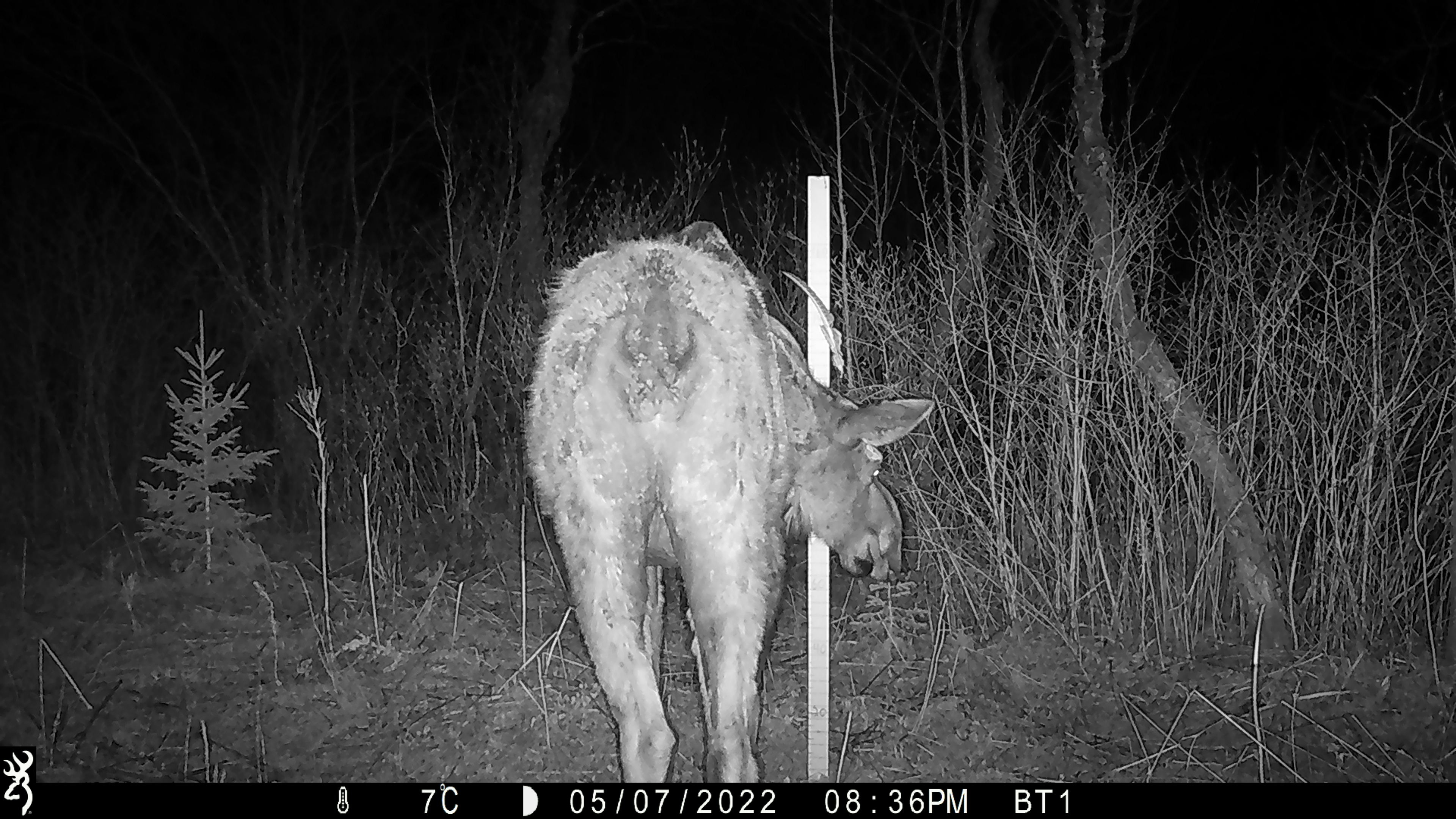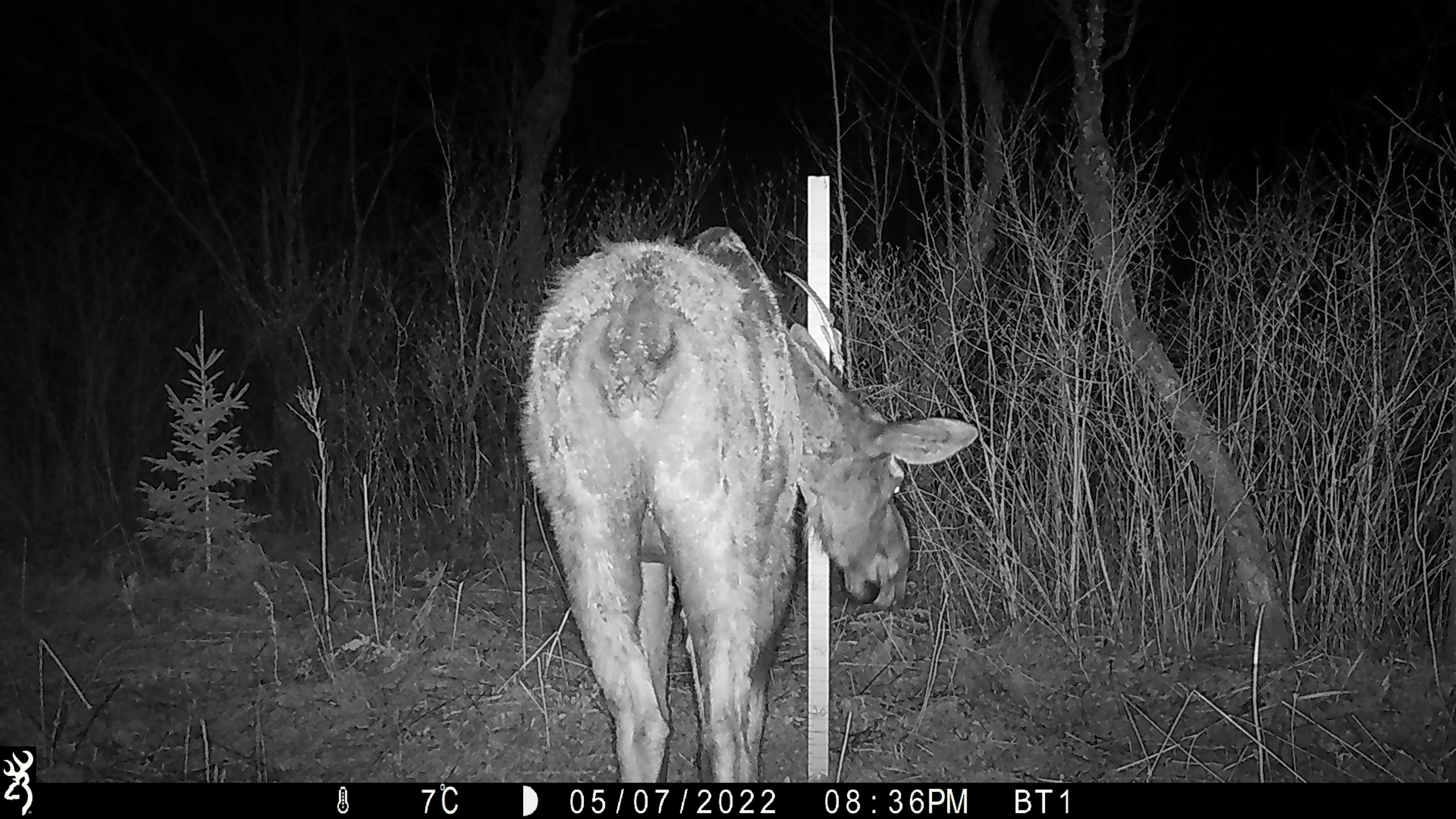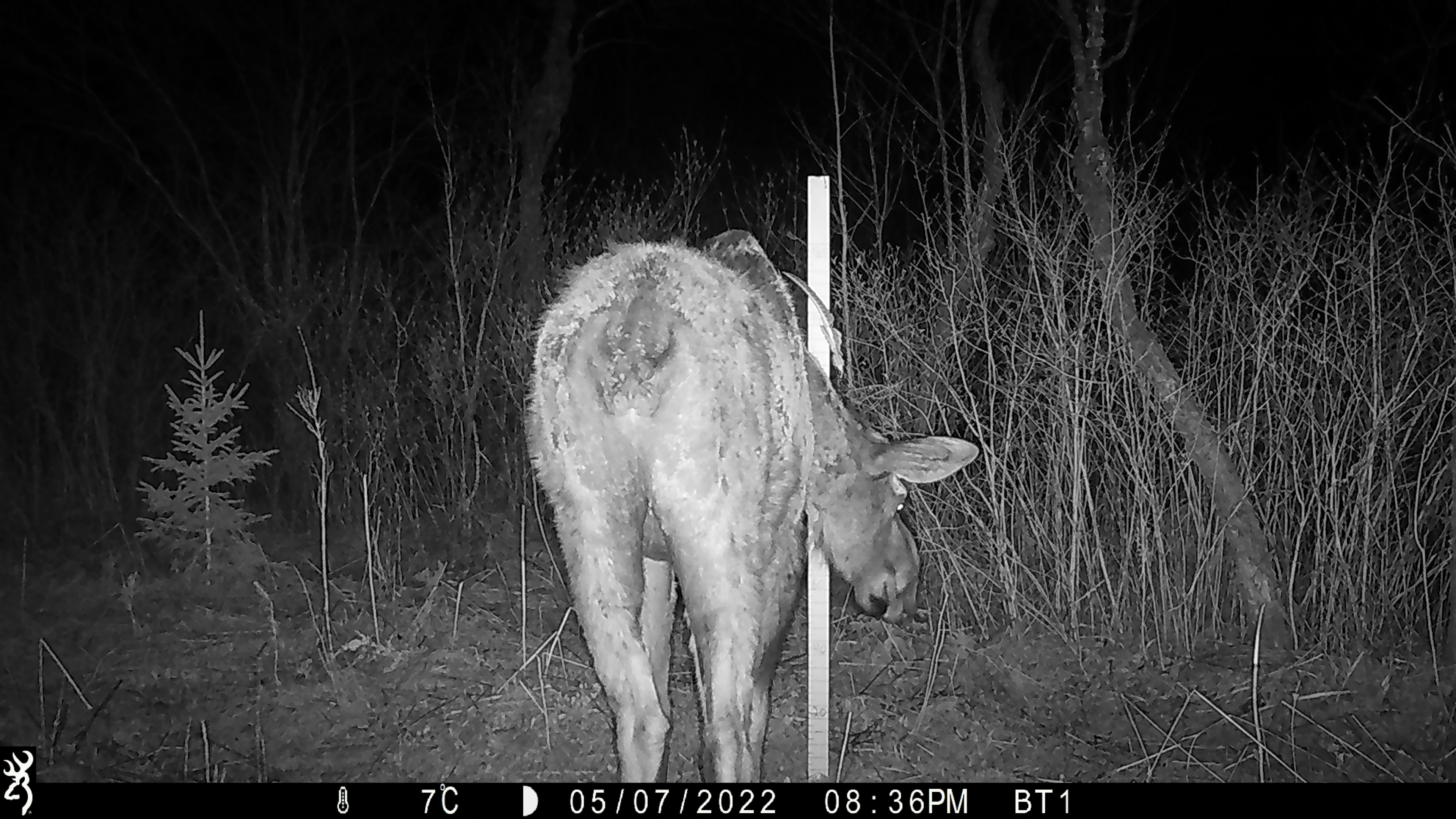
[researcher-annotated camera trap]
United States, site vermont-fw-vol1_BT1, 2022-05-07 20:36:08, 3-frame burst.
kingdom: Animalia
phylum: Chordata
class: Mammalia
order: Artiodactyla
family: Cervidae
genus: Alces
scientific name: Alces alces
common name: moose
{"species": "moose (Alces alces)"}